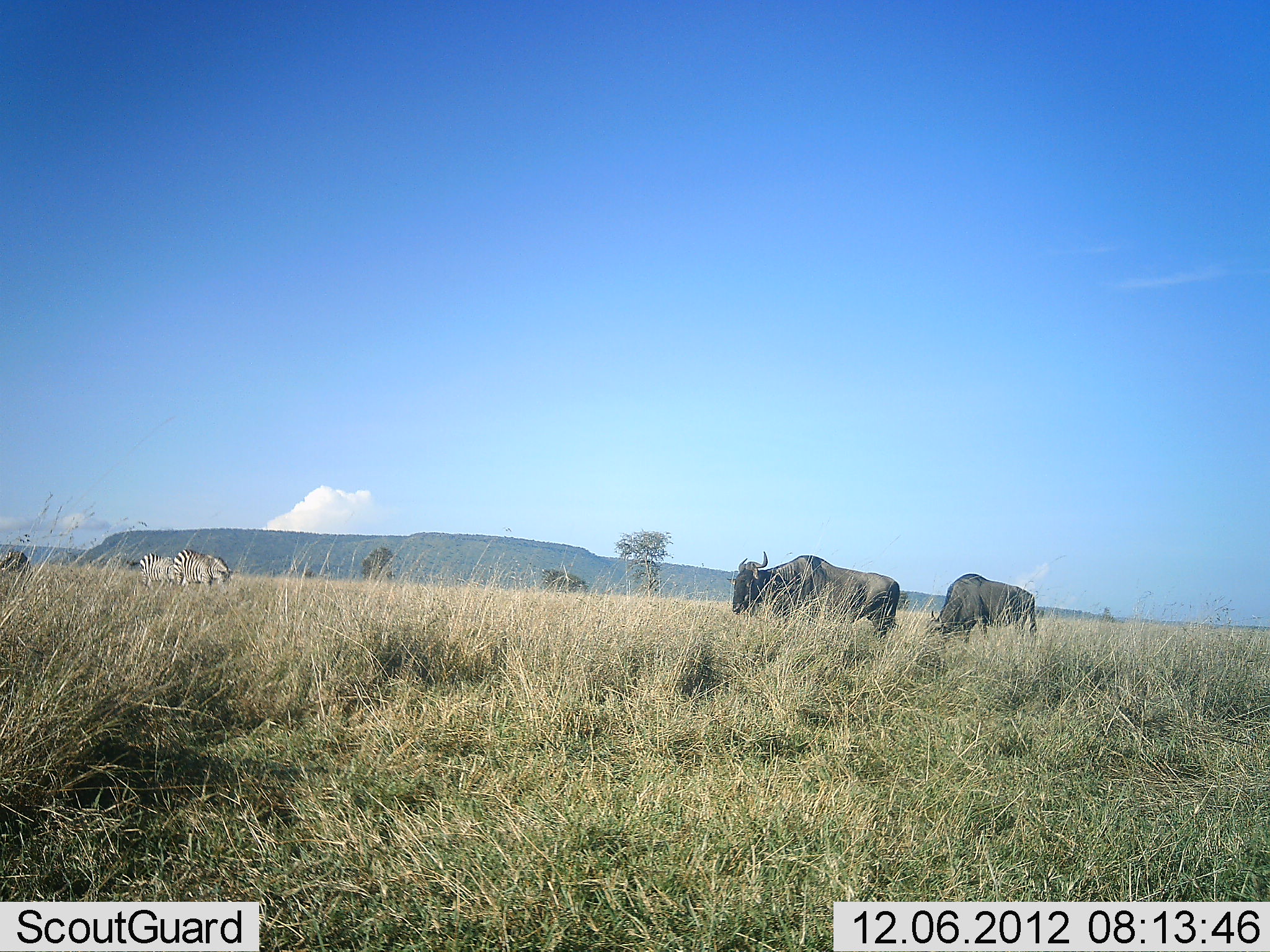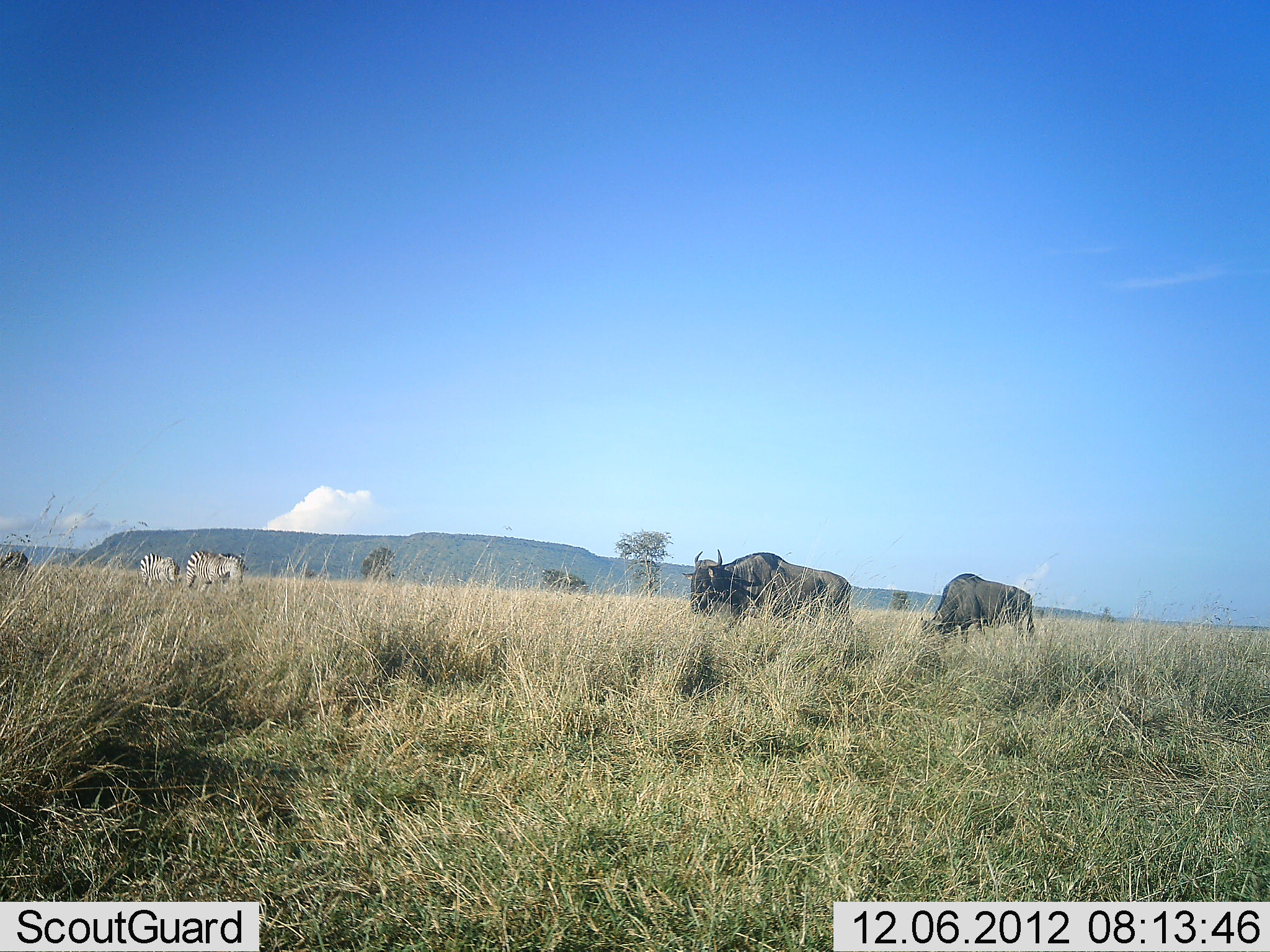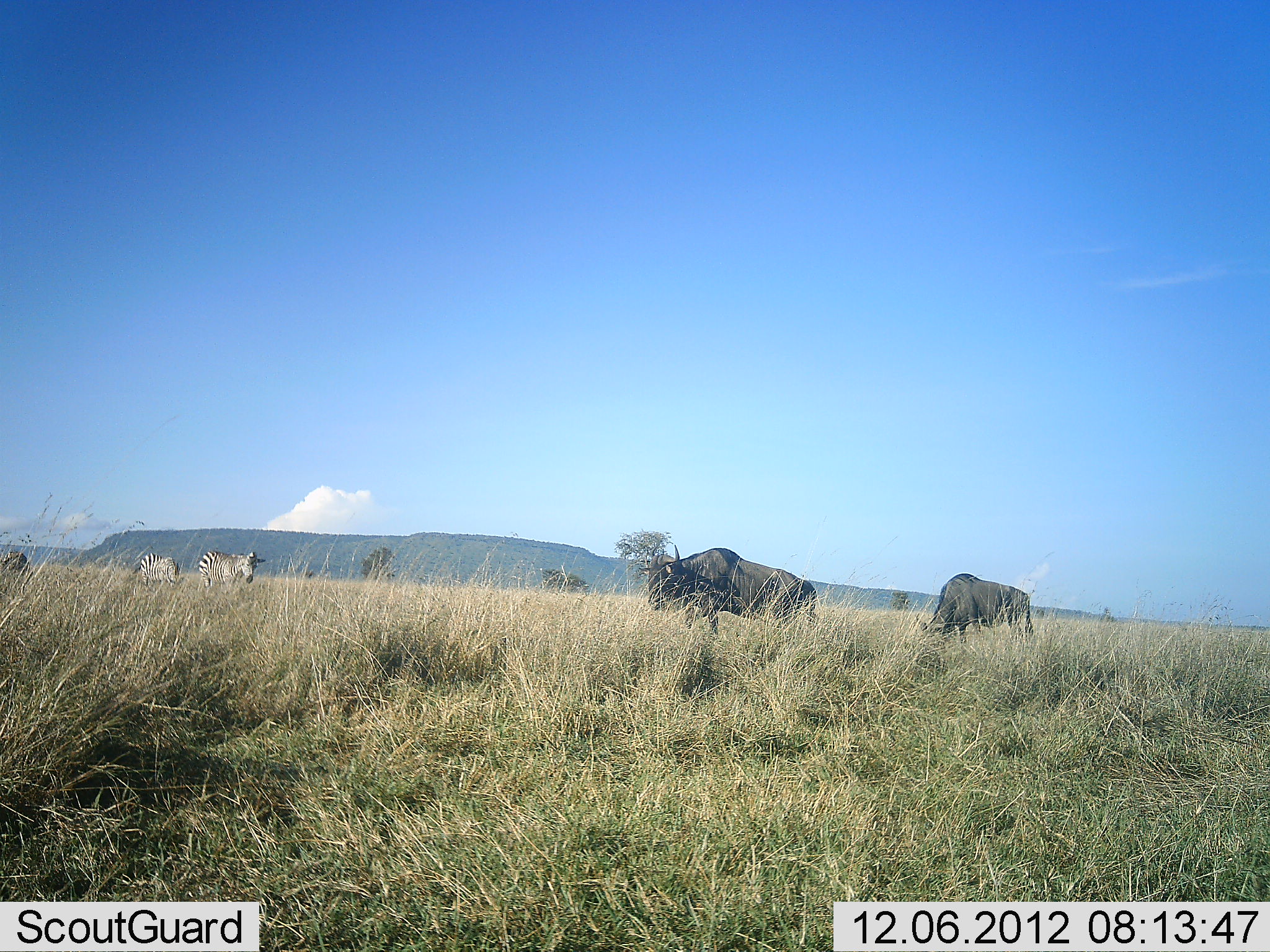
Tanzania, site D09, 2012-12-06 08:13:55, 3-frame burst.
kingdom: Animalia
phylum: Chordata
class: Mammalia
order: Artiodactyla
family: Bovidae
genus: Connochaetes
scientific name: Connochaetes taurinus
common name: blue wildebeest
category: wildebeest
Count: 2.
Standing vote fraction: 40%.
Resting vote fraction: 0%.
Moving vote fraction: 70%.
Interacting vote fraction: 0%.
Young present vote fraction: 0%.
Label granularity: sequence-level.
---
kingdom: Animalia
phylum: Chordata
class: Mammalia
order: Perissodactyla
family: Equidae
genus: Equus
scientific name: Equus quagga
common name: plains zebra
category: zebra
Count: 2.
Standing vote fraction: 45%.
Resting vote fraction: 0%.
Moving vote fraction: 55%.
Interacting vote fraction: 0%.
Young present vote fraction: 0%.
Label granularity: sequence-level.